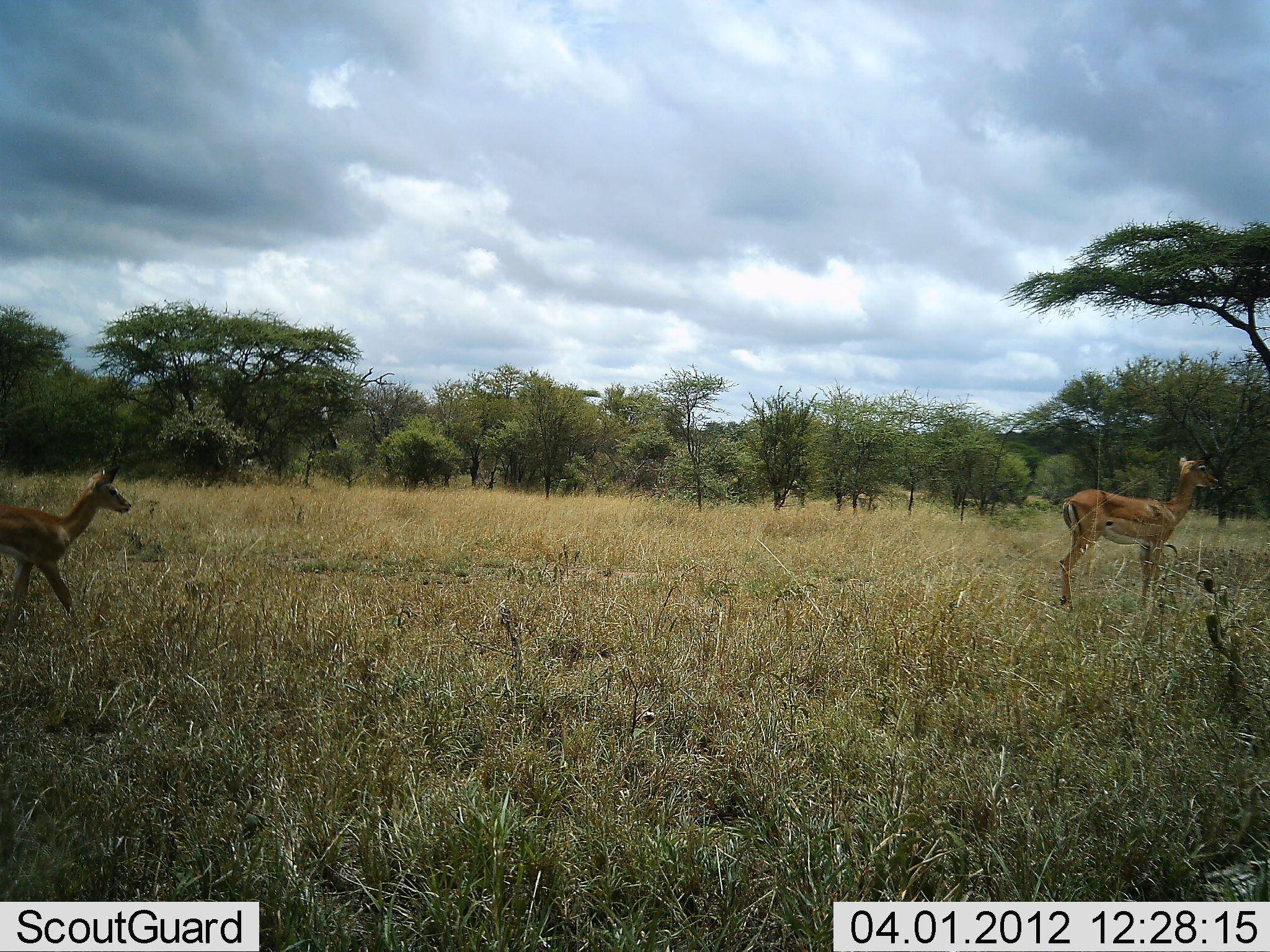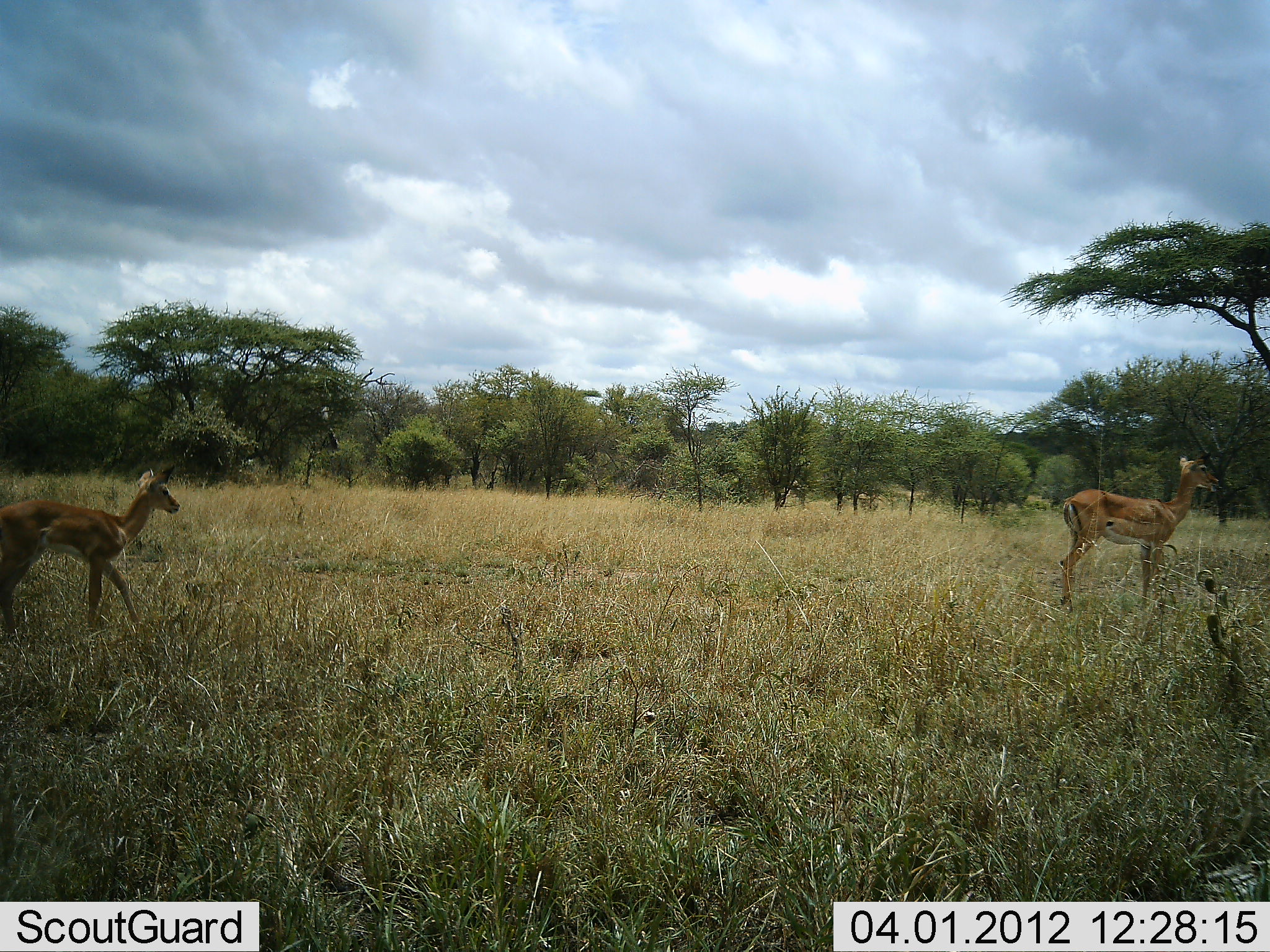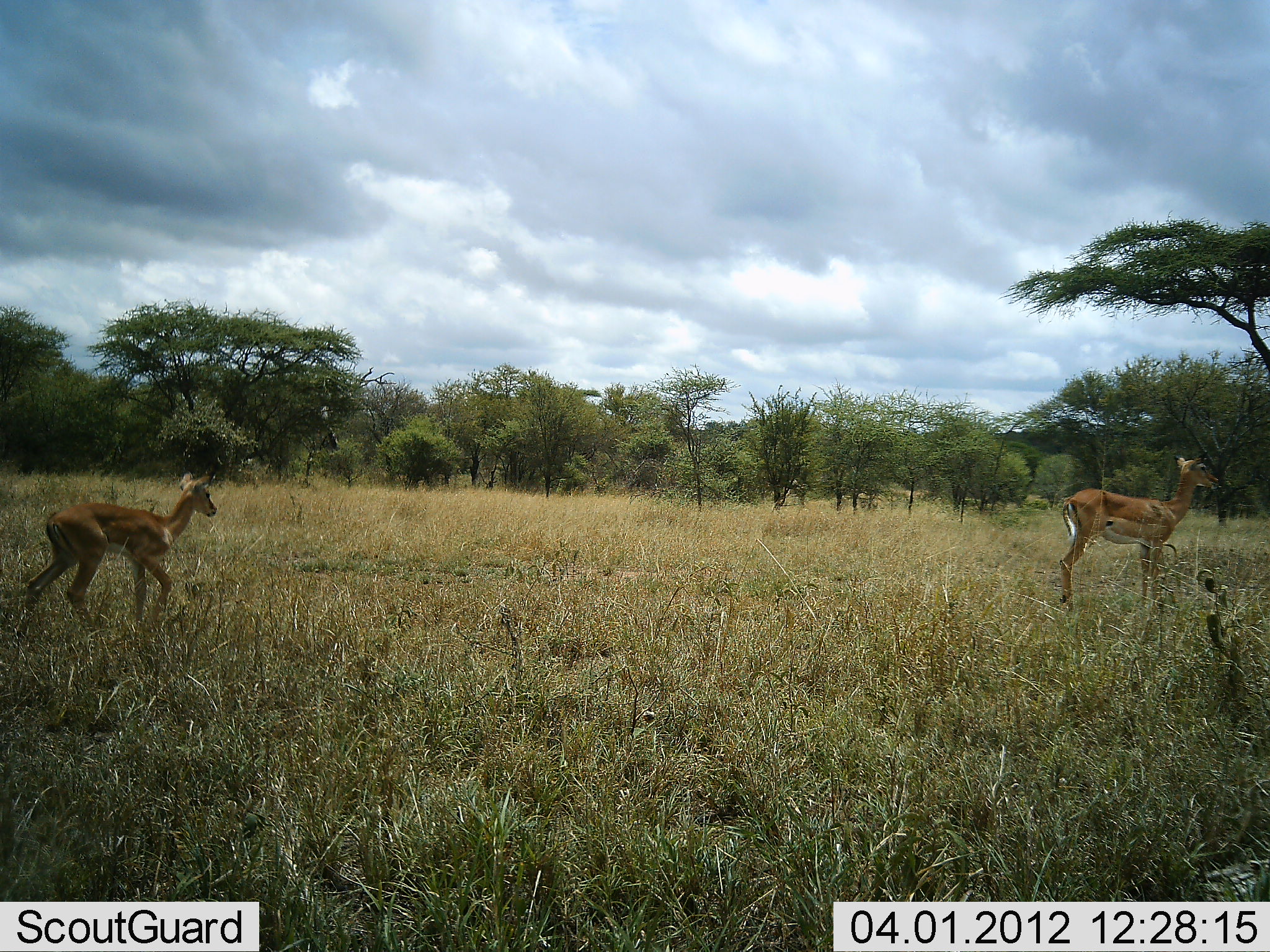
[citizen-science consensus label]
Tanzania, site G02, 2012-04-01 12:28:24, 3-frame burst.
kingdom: Animalia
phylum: Chordata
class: Mammalia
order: Artiodactyla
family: Bovidae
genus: Aepyceros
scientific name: Aepyceros melampus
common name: impala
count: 2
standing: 94%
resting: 0%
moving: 75%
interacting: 0%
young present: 25%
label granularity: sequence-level